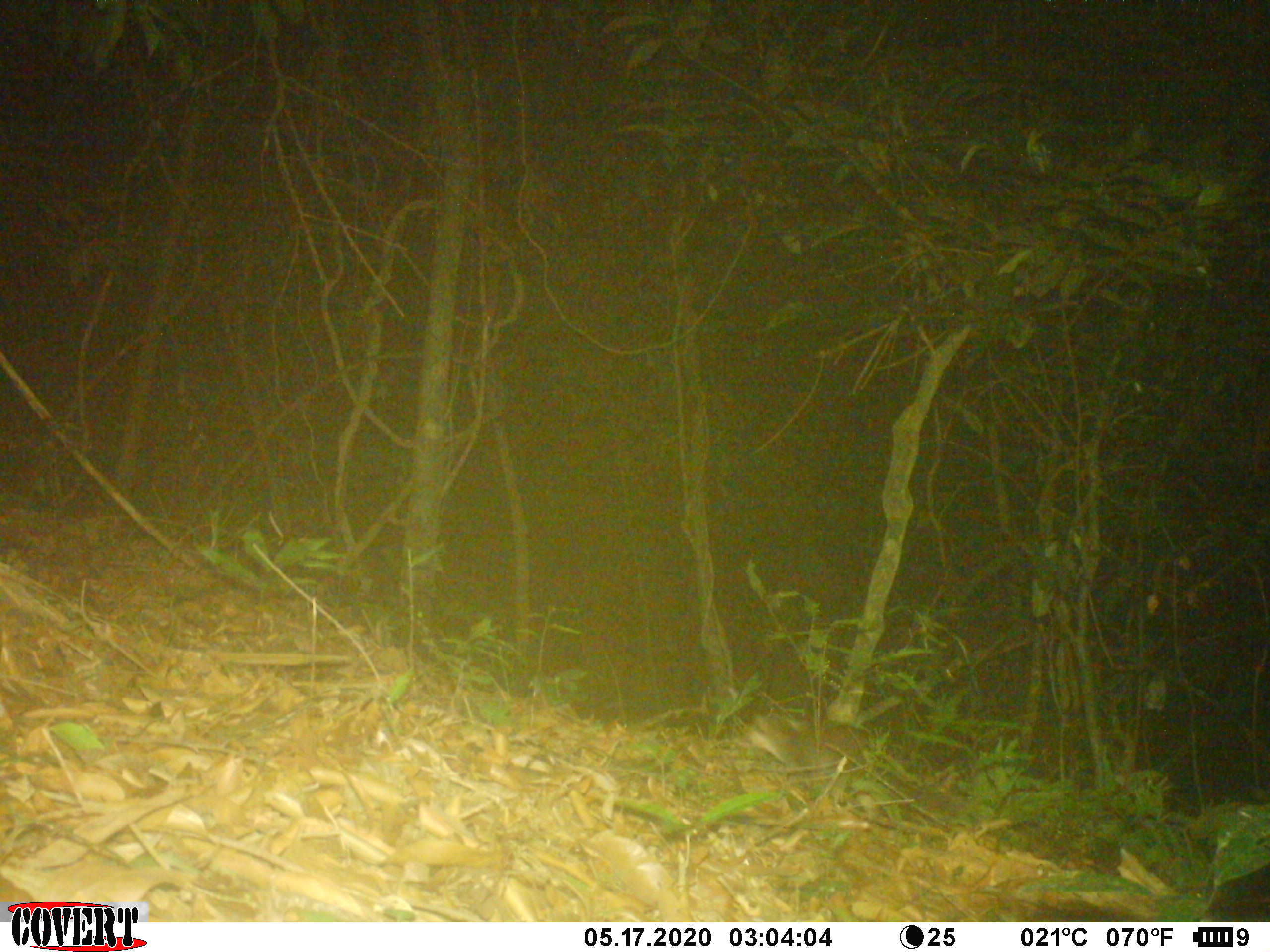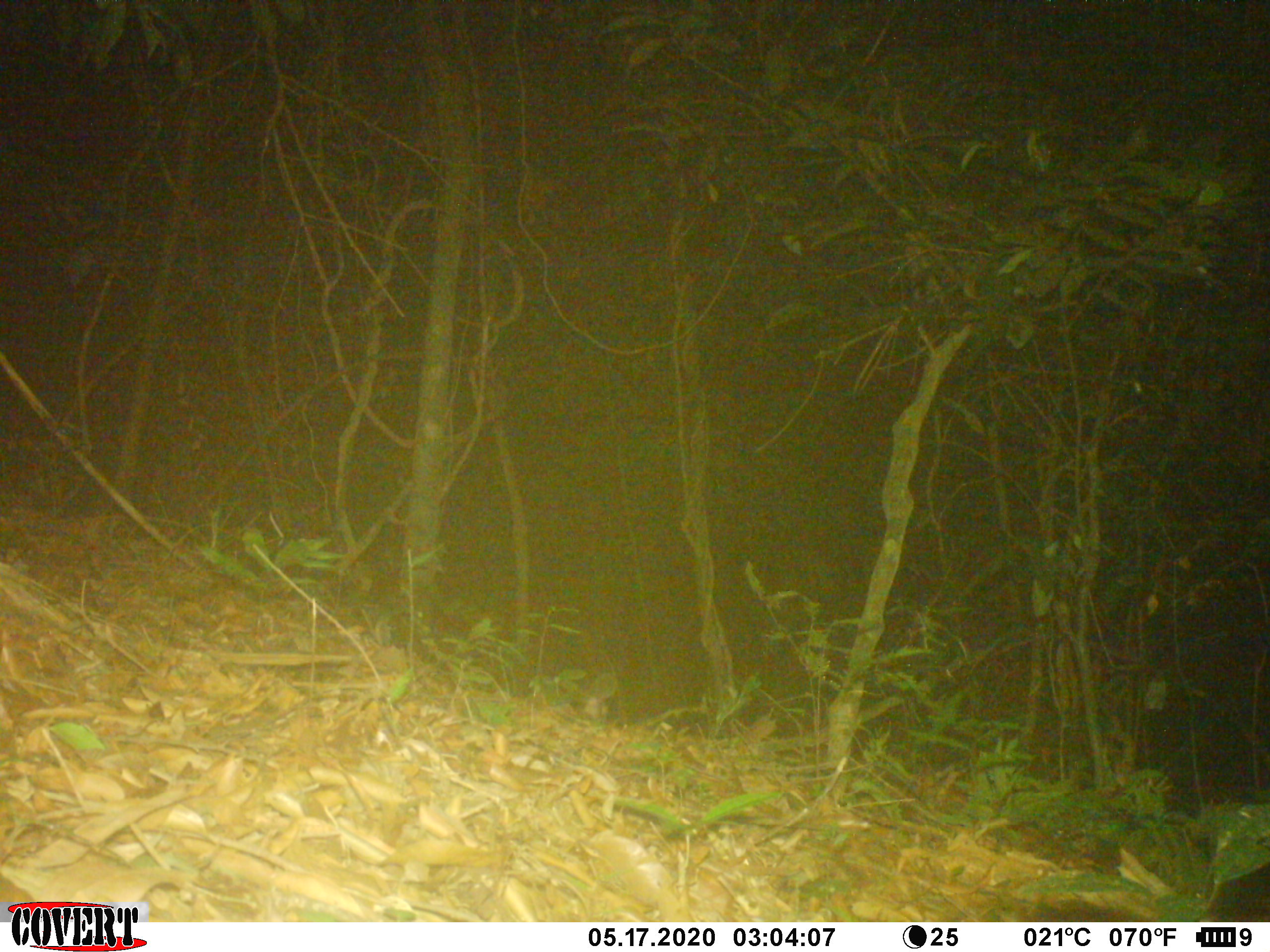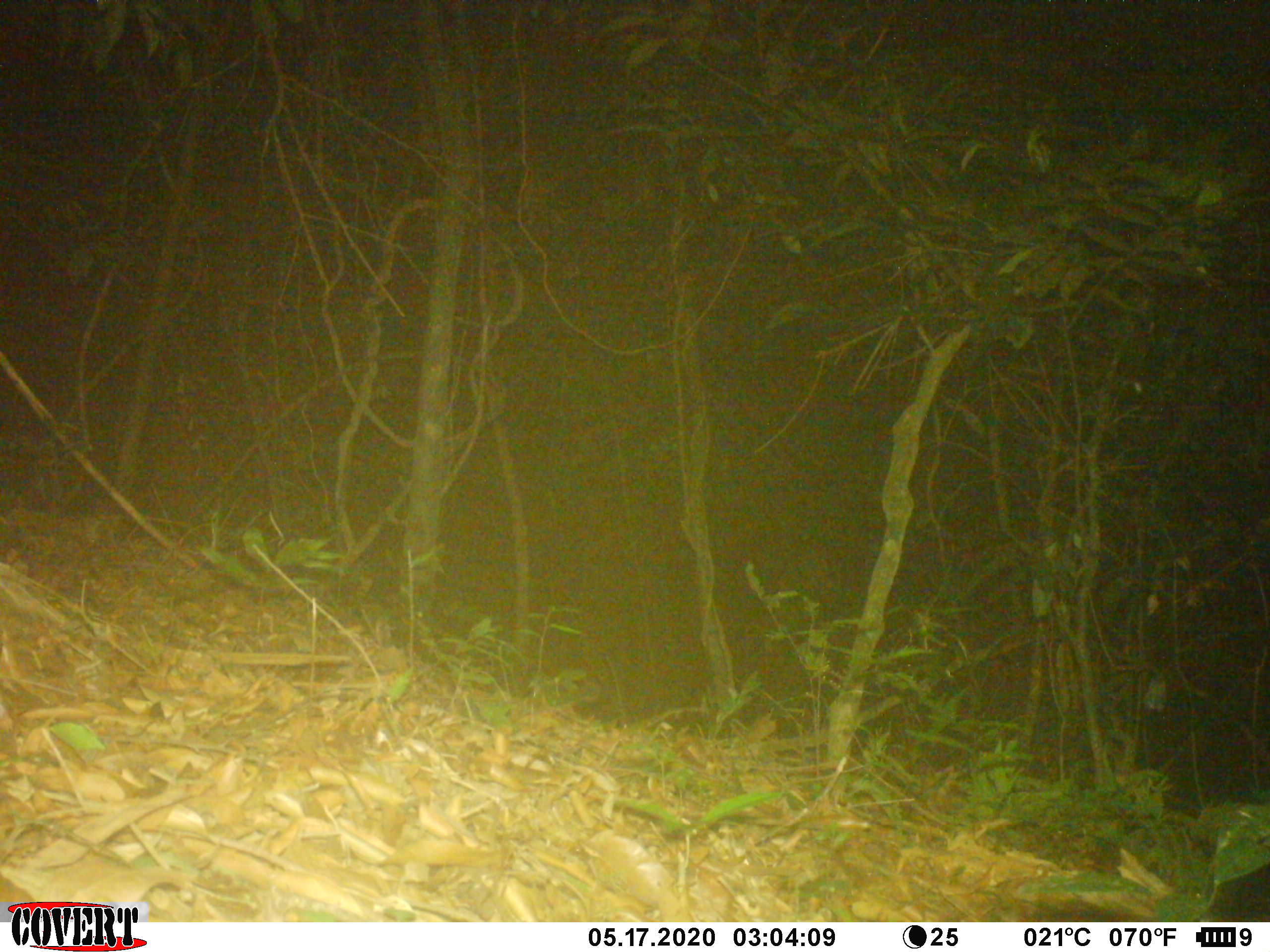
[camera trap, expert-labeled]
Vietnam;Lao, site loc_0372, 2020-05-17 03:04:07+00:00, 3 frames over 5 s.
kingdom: Animalia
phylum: Chordata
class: Mammalia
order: Carnivora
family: Mustelidae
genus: Melogale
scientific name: Melogale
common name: ferret badger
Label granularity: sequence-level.